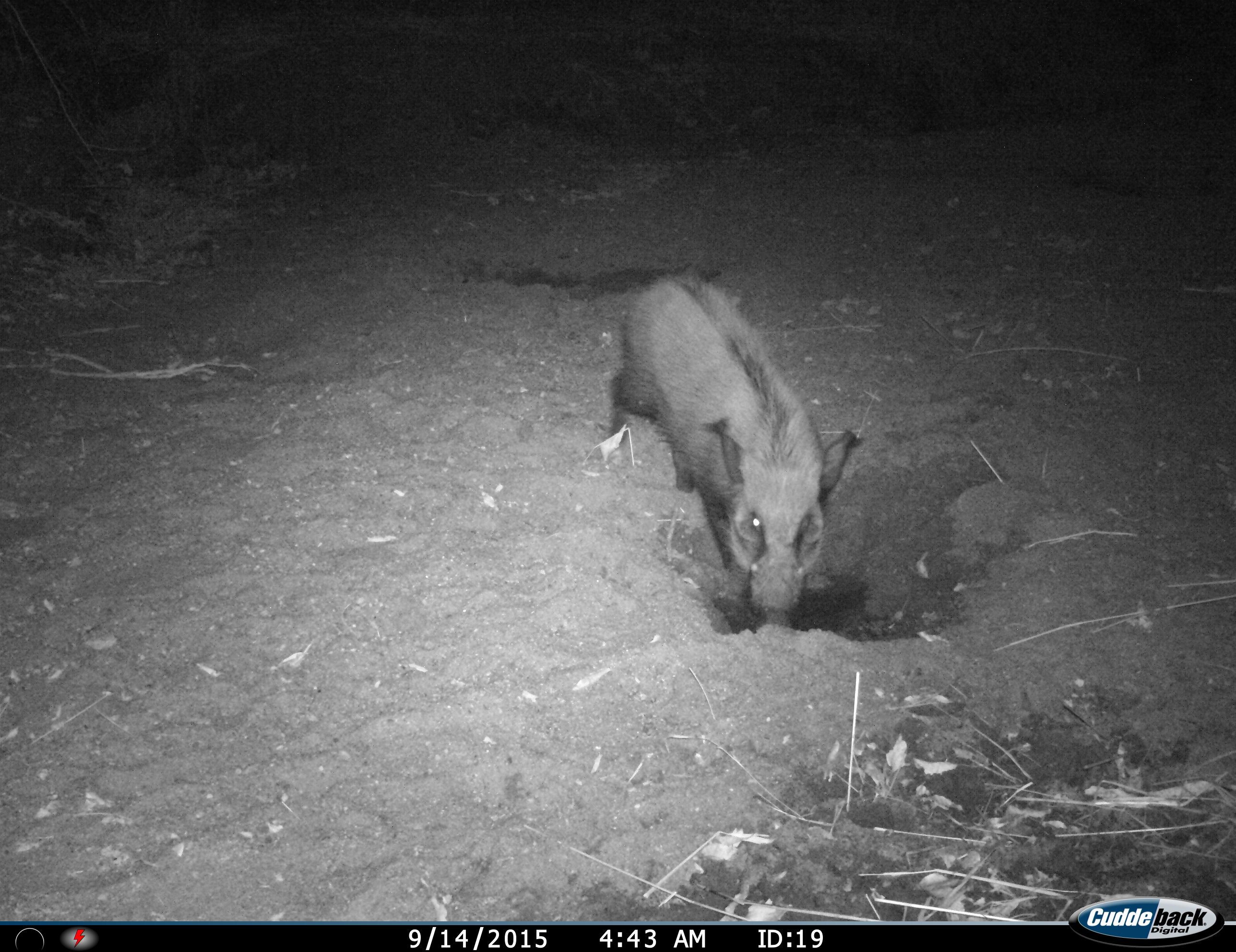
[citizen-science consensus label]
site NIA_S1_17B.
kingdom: Animalia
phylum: Chordata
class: Mammalia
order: Artiodactyla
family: Suidae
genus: Potamochoerus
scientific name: Potamochoerus larvatus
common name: bushpig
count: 1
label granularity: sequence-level